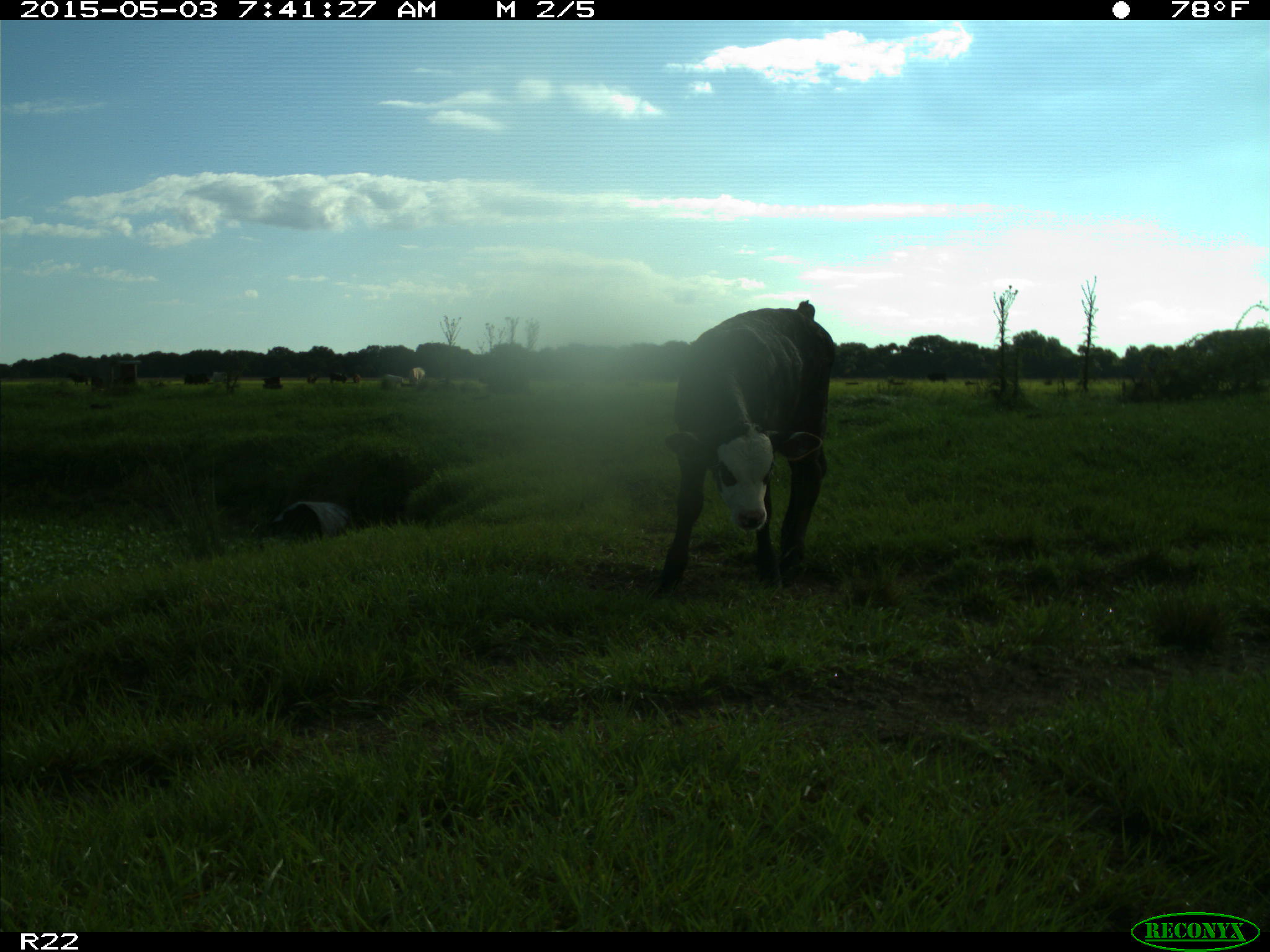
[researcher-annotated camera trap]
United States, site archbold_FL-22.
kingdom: Animalia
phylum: Chordata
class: Mammalia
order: Artiodactyla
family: Bovidae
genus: Bos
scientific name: Bos taurus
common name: domestic cow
Bos taurus (domestic cow).